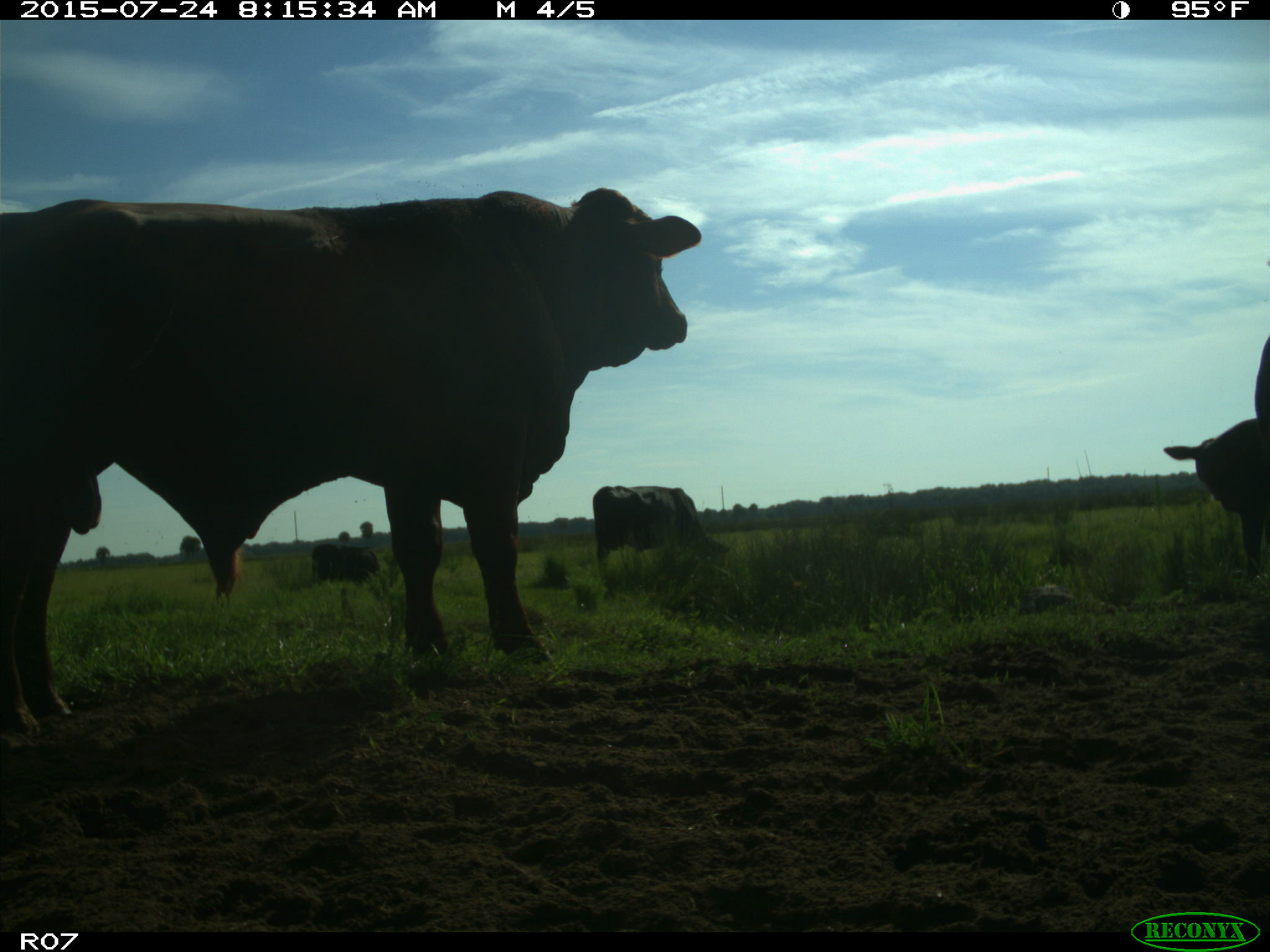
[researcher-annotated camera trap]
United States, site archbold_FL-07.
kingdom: Animalia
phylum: Chordata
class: Mammalia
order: Artiodactyla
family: Bovidae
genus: Bos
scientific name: Bos taurus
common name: domestic cow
Bos taurus (domestic cow).